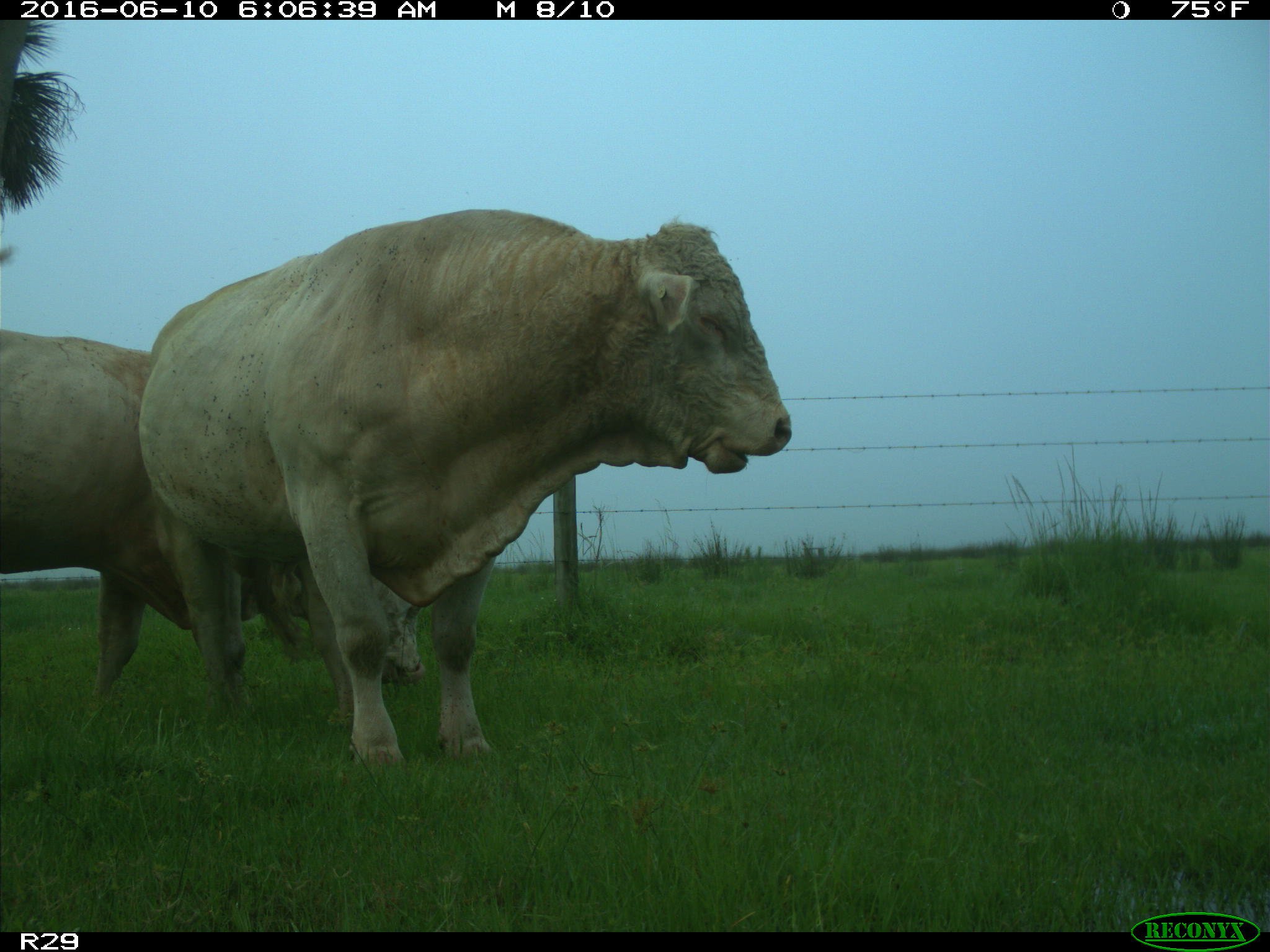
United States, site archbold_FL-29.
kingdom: Animalia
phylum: Chordata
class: Mammalia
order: Artiodactyla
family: Bovidae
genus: Bos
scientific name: Bos taurus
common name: domestic cow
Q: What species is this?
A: Bos taurus (domestic cow).